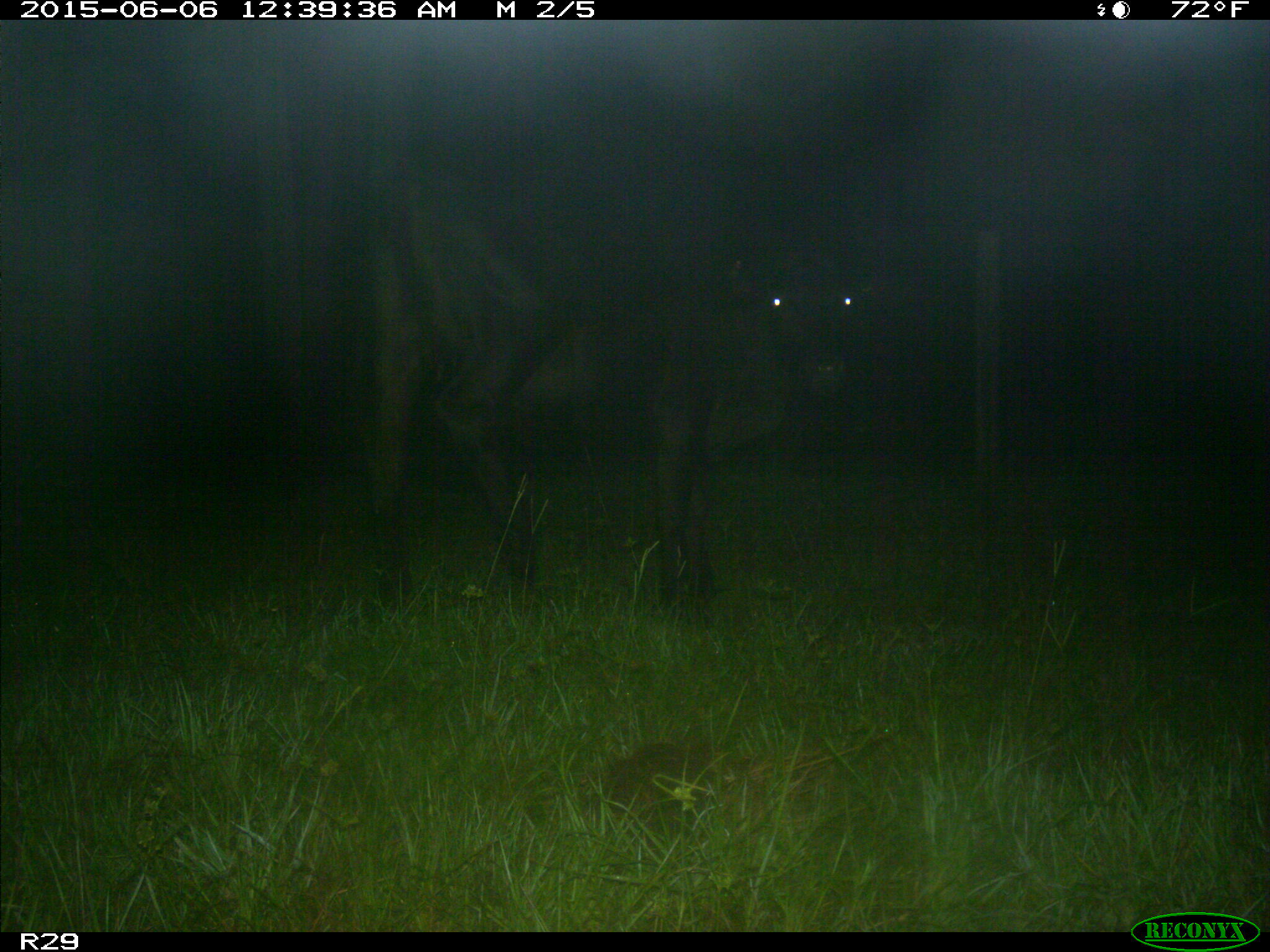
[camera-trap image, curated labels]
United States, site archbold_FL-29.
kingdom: Animalia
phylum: Chordata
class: Mammalia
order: Artiodactyla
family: Bovidae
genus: Bos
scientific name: Bos taurus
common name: domestic cow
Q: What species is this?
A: Bos taurus (domestic cow).